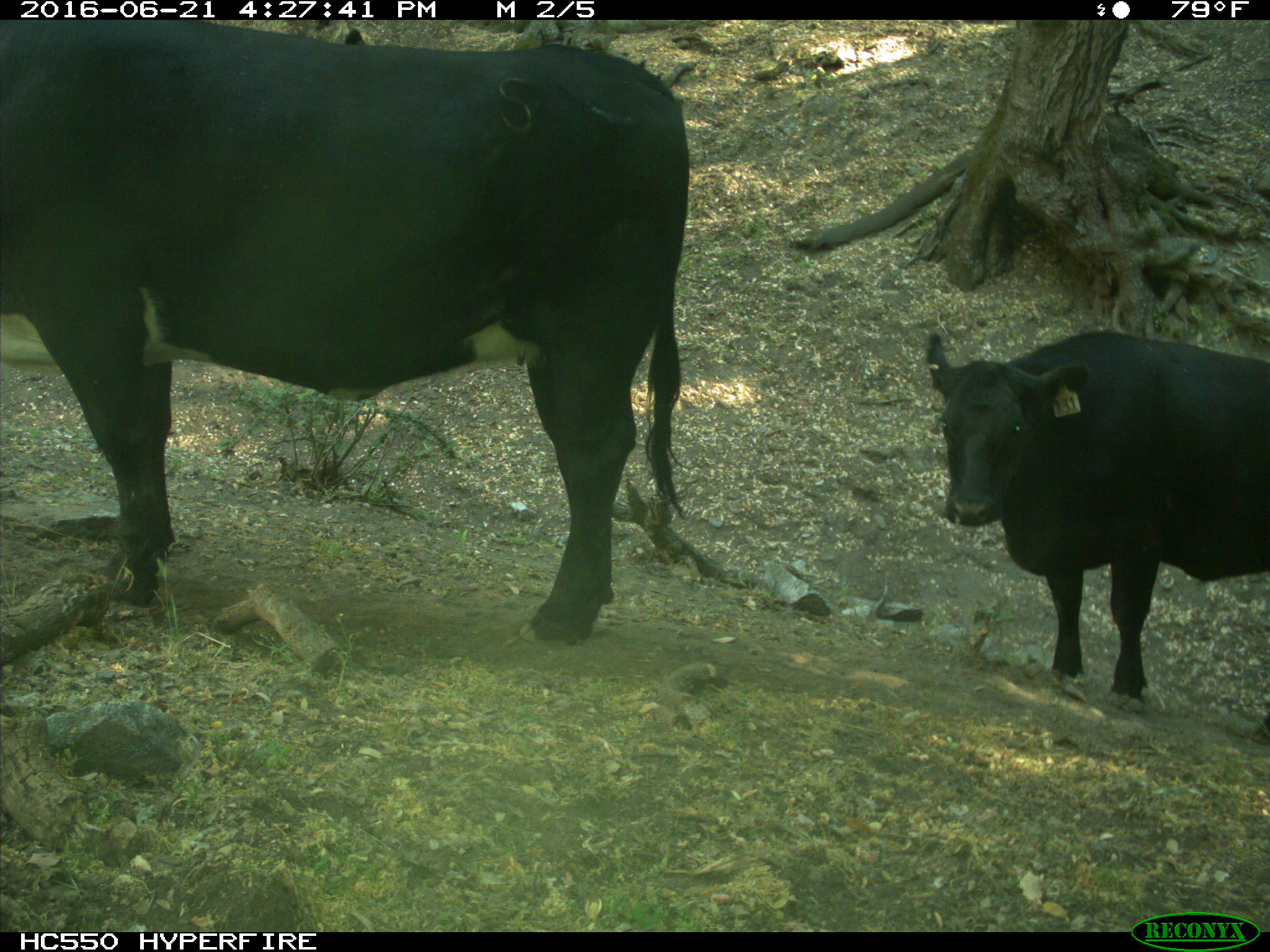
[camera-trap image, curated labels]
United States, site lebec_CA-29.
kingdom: Animalia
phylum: Chordata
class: Mammalia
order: Artiodactyla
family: Bovidae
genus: Bos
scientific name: Bos taurus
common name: domestic cow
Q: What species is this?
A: Bos taurus (domestic cow).